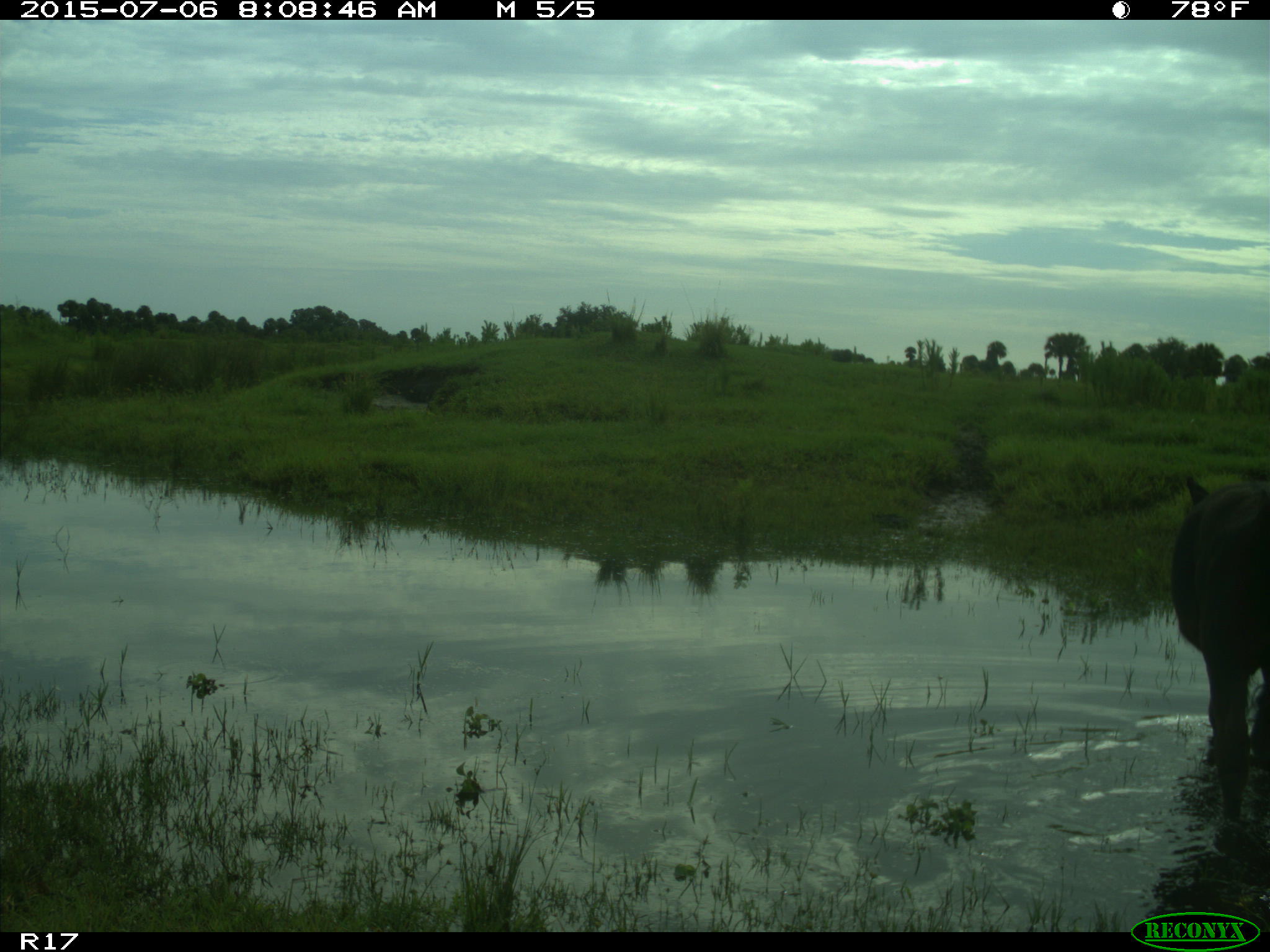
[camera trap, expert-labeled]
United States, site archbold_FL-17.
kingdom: Animalia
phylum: Chordata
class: Mammalia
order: Artiodactyla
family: Bovidae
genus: Bos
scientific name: Bos taurus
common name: domestic cow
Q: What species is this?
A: Bos taurus (domestic cow).